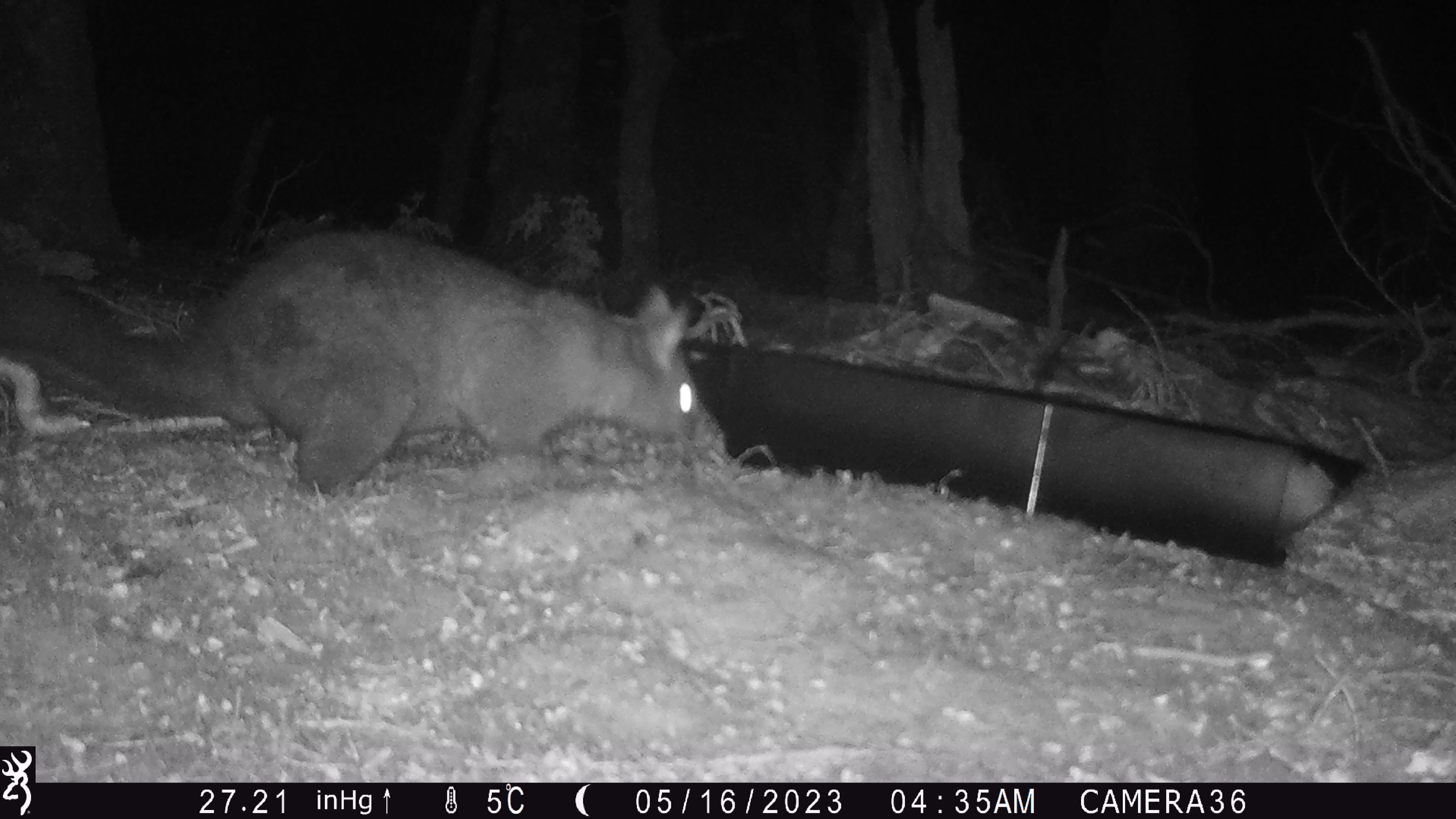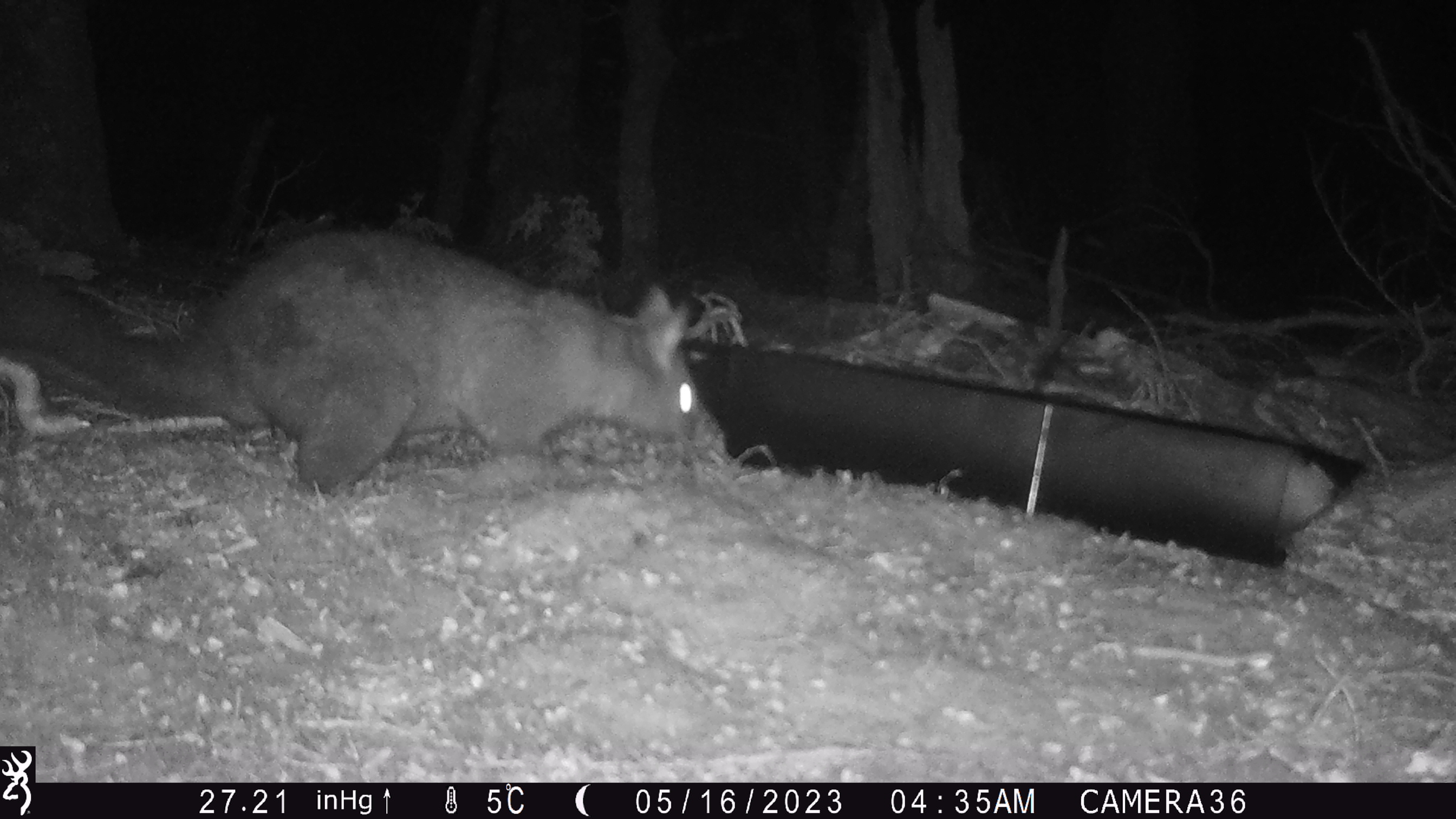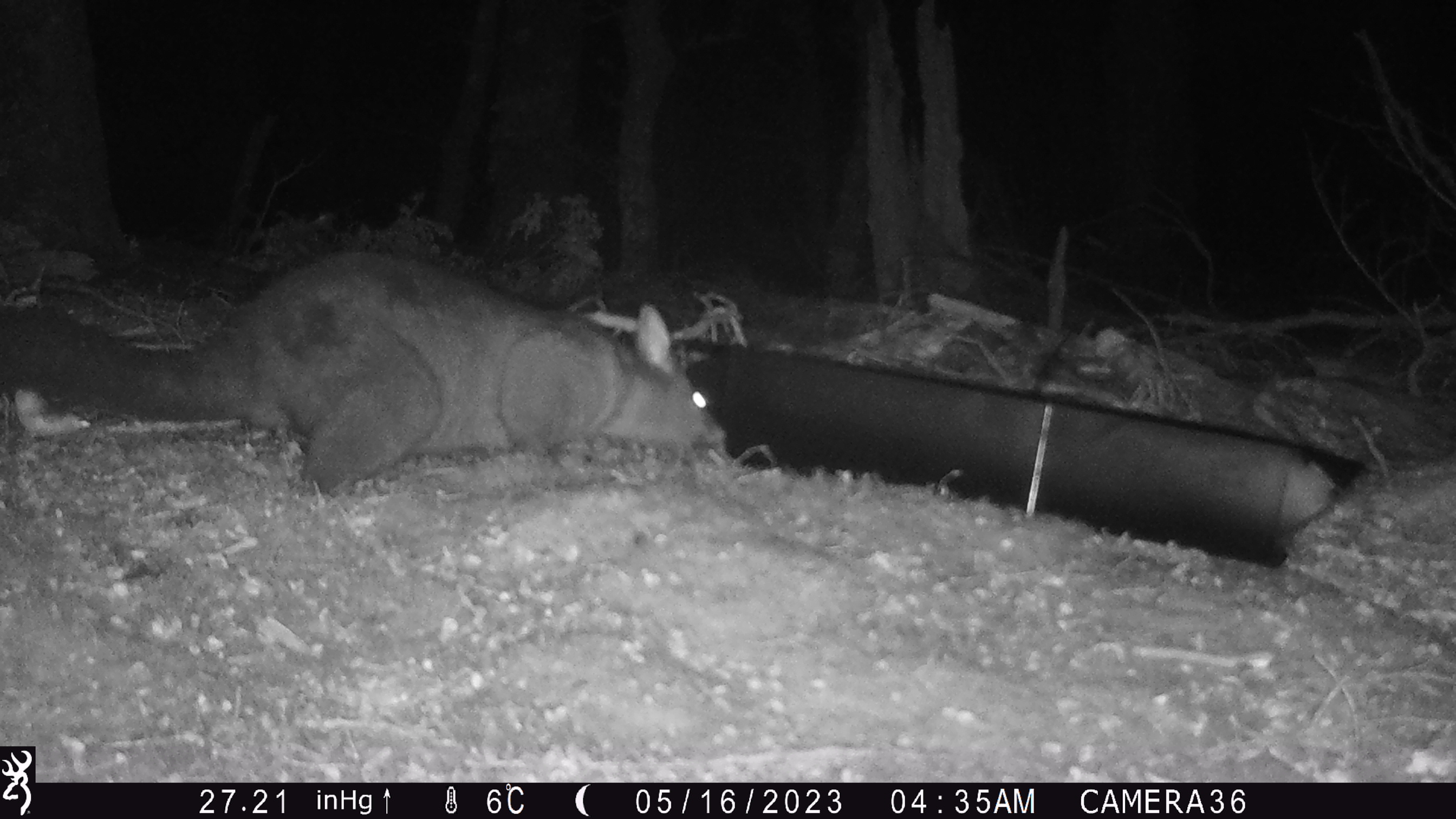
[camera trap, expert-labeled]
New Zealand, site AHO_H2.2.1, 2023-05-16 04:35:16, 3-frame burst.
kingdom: Animalia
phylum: Chordata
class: Mammalia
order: Diprotodontia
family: Phalangeridae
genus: Trichosurus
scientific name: Trichosurus vulpecula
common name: common brushtail possum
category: possum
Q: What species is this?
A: Possum (common brushtail possum) (Trichosurus vulpecula).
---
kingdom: Animalia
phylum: Chordata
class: Mammalia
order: Carnivora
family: Mustelidae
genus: Mustela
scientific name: Mustela erminea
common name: stoat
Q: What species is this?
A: Stoat (Mustela erminea).